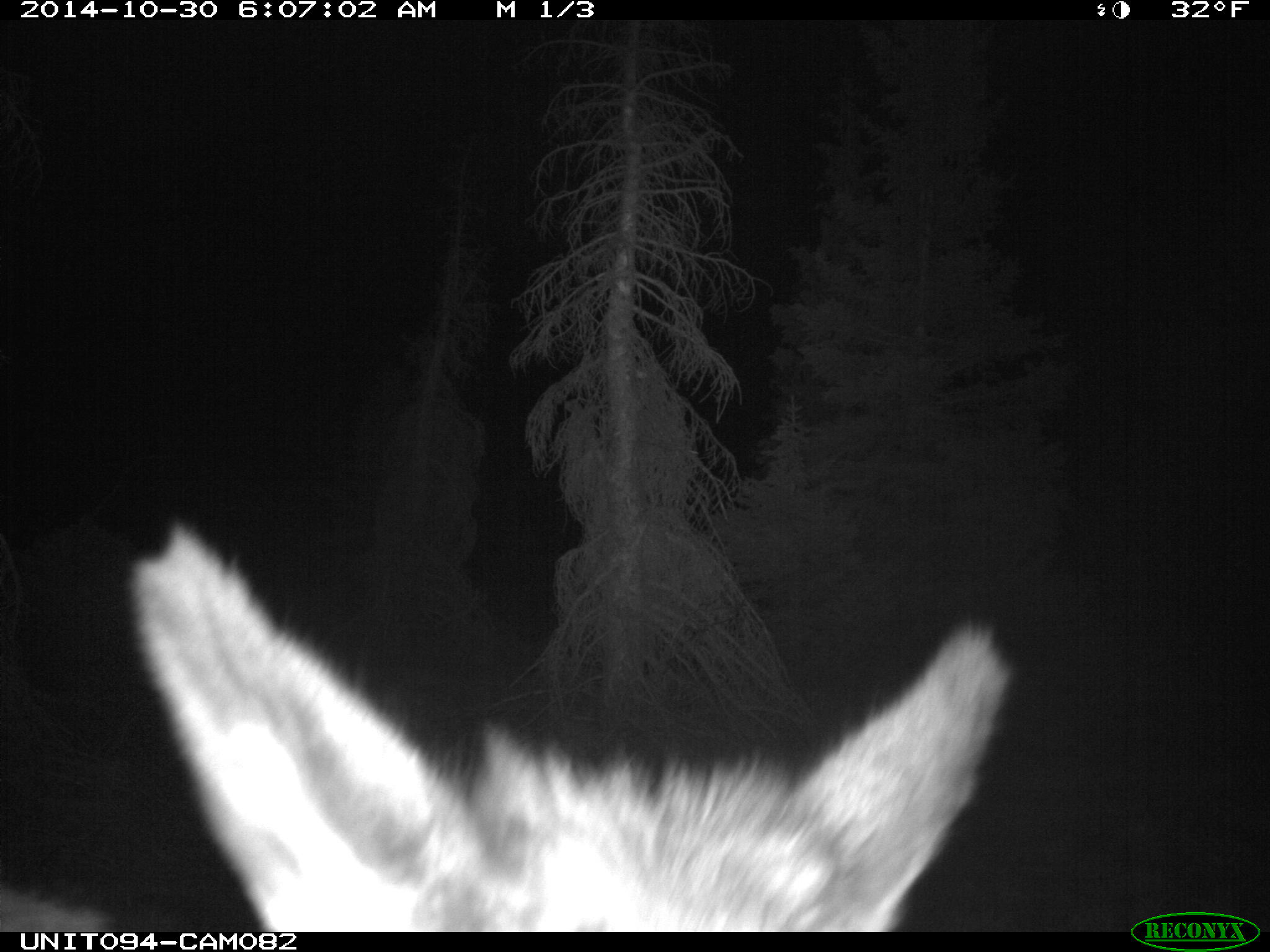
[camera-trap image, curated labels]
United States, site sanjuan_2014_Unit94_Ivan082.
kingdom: Animalia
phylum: Chordata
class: Mammalia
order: Artiodactyla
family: Cervidae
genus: Cervus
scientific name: Cervus elaphus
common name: red deer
Cervus elaphus (red deer).